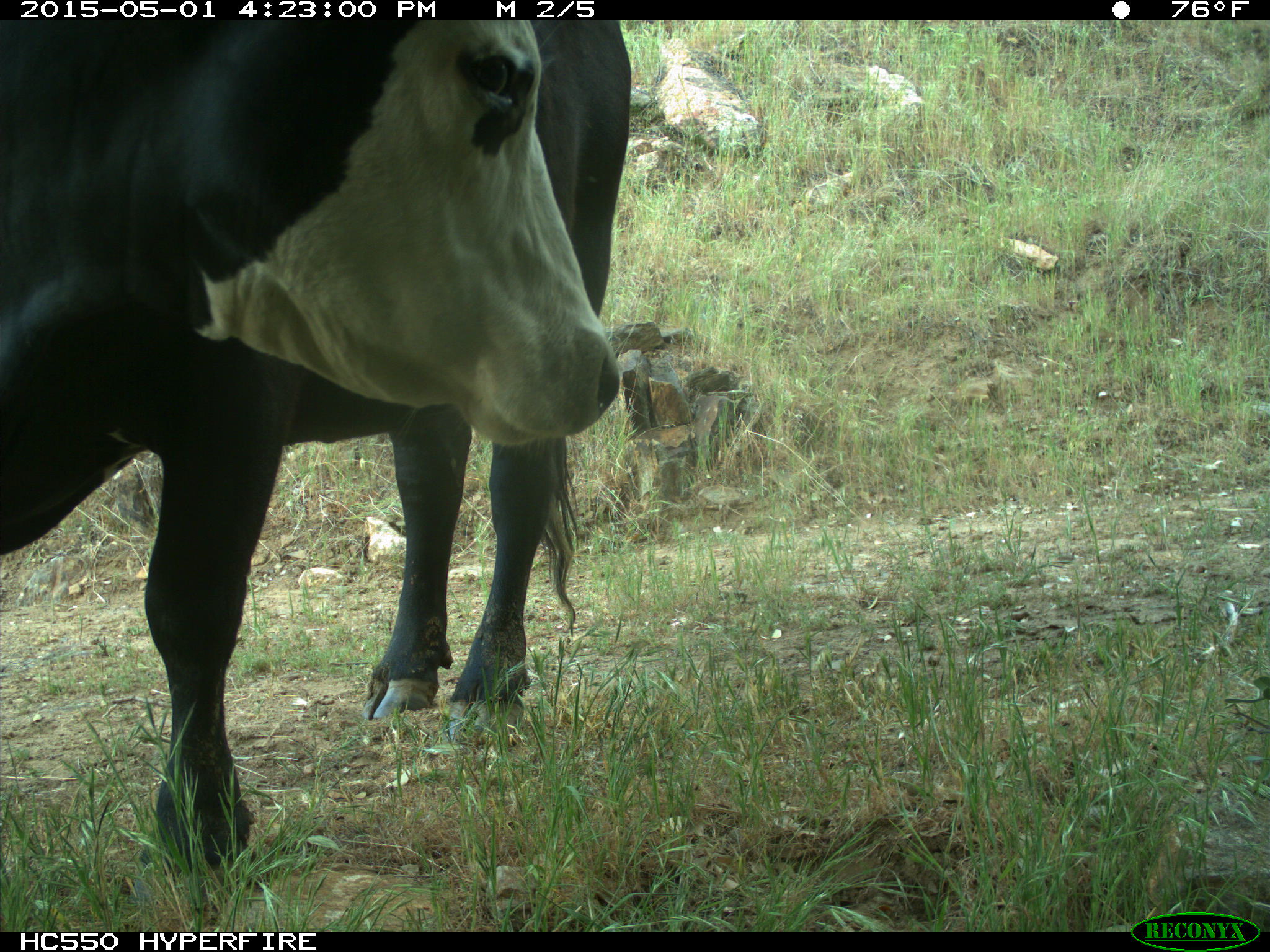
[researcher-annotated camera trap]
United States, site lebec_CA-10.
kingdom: Animalia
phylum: Chordata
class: Mammalia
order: Artiodactyla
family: Bovidae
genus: Bos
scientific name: Bos taurus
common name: domestic cow